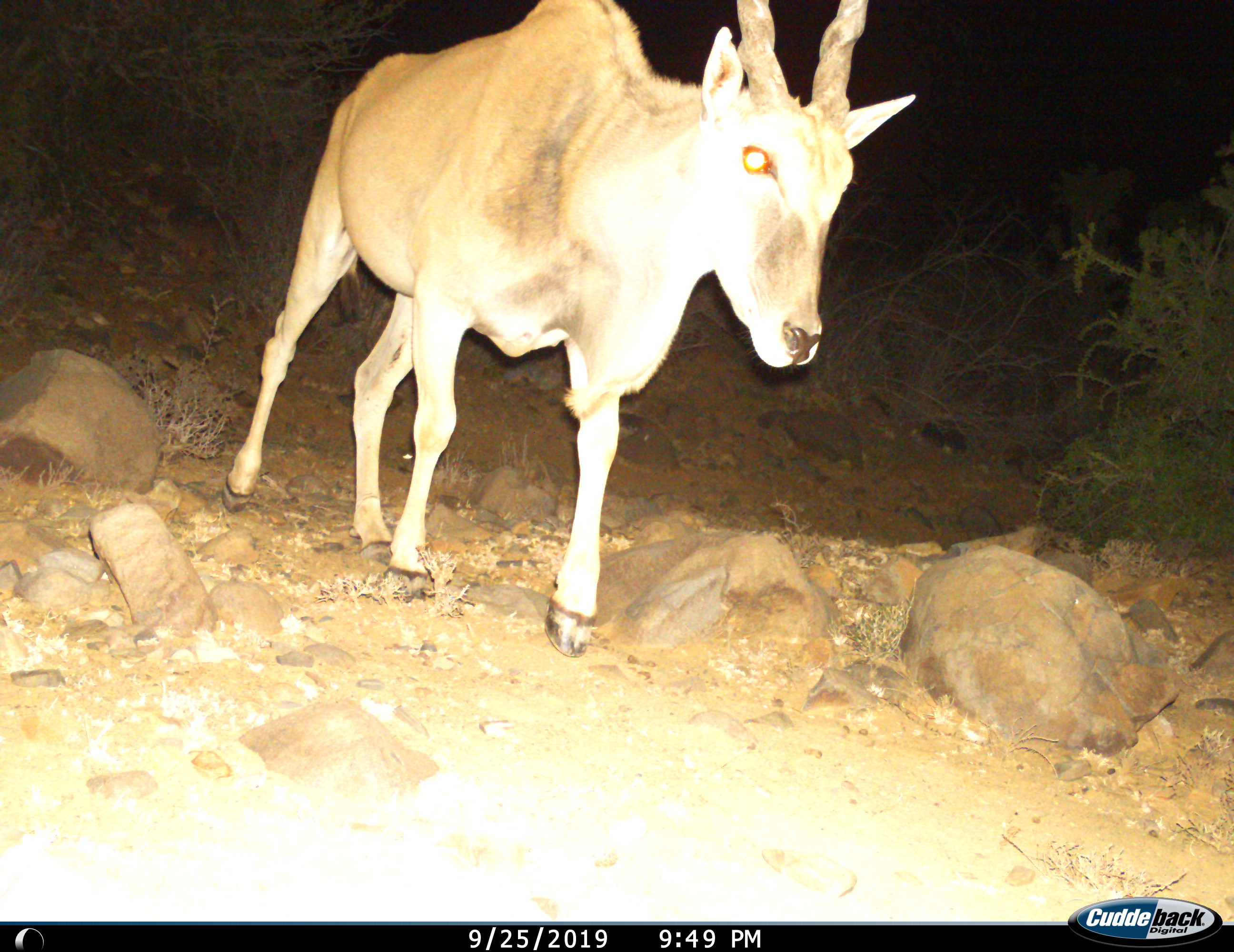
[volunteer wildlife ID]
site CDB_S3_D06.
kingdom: Animalia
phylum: Chordata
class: Mammalia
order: Artiodactyla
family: Bovidae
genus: Tragelaphus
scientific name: Tragelaphus oryx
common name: eland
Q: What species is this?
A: Eland (Tragelaphus oryx).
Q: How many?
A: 1.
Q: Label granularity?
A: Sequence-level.